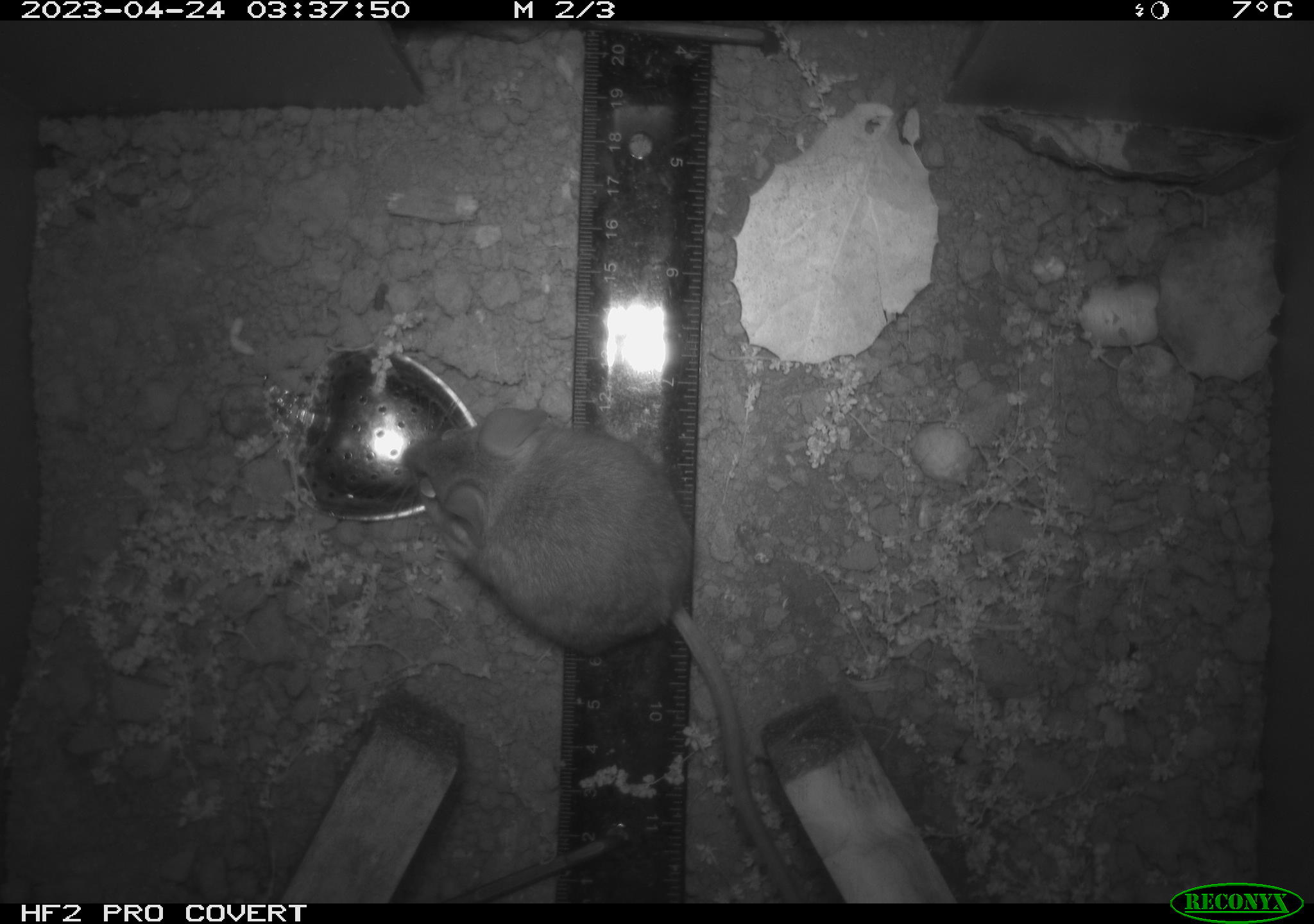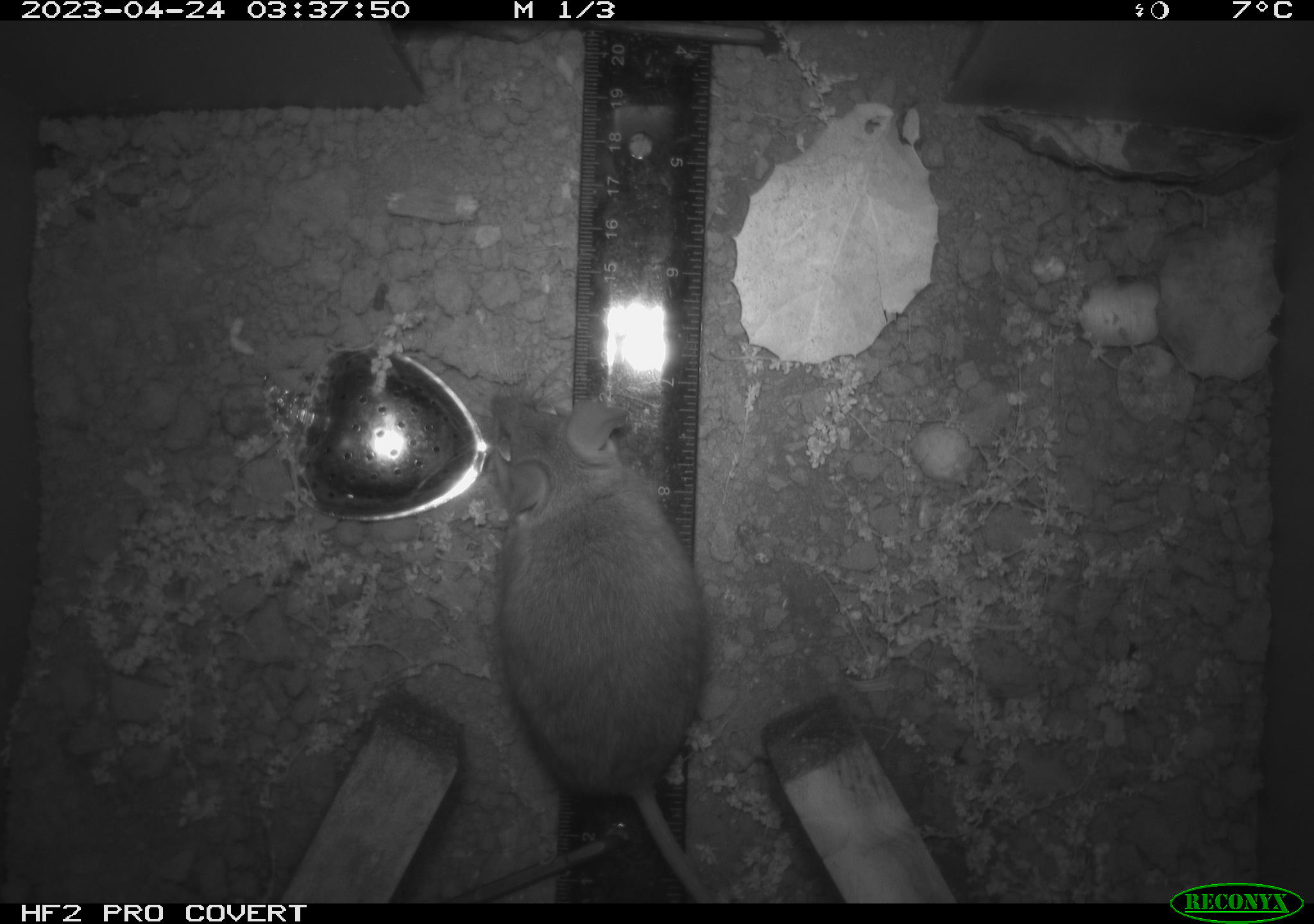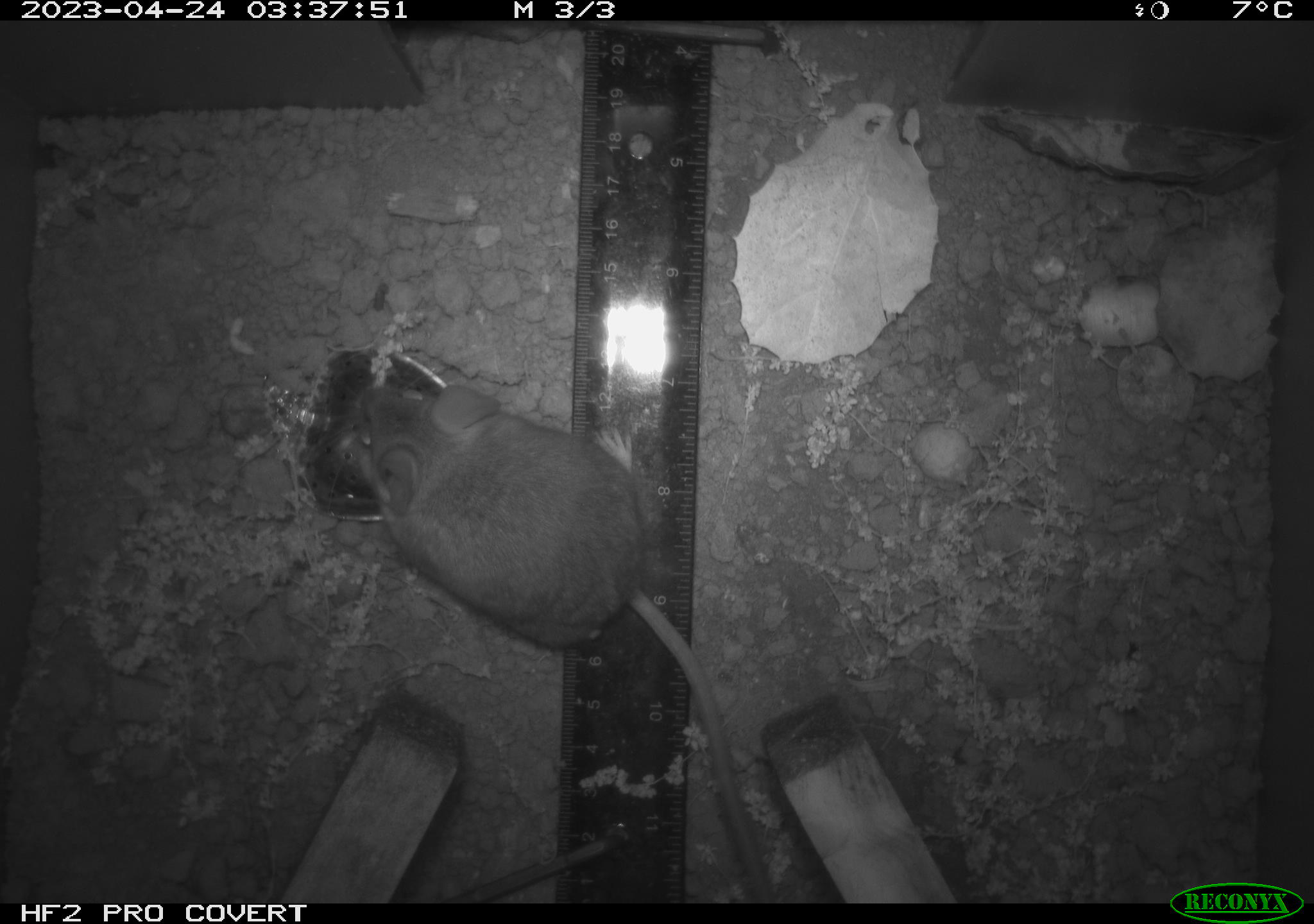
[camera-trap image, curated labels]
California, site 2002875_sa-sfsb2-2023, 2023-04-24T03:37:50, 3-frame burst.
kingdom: Animalia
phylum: Chordata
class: Mammalia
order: Rodentia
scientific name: Rodentia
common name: mouse species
Mouse species (Rodentia).